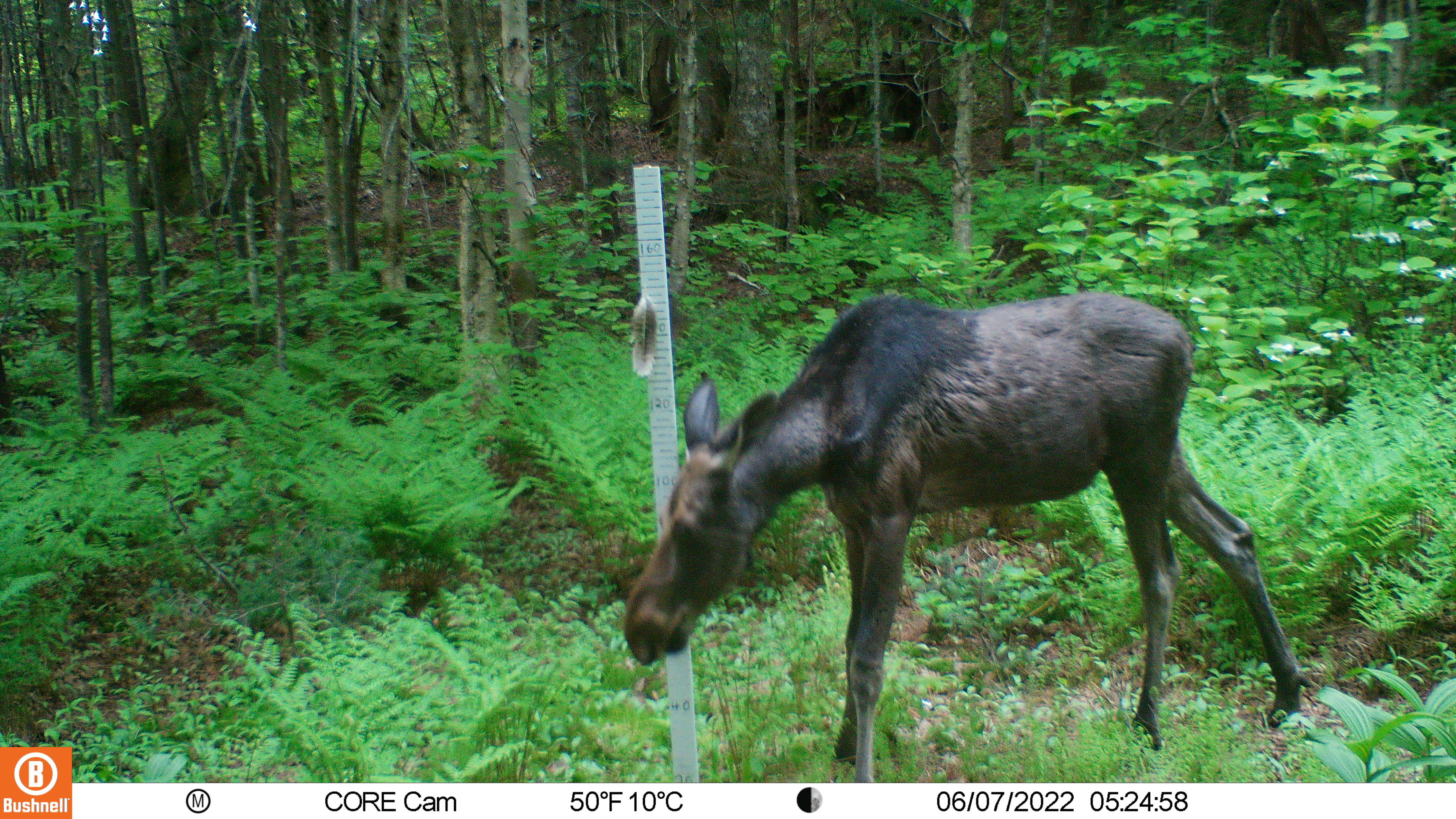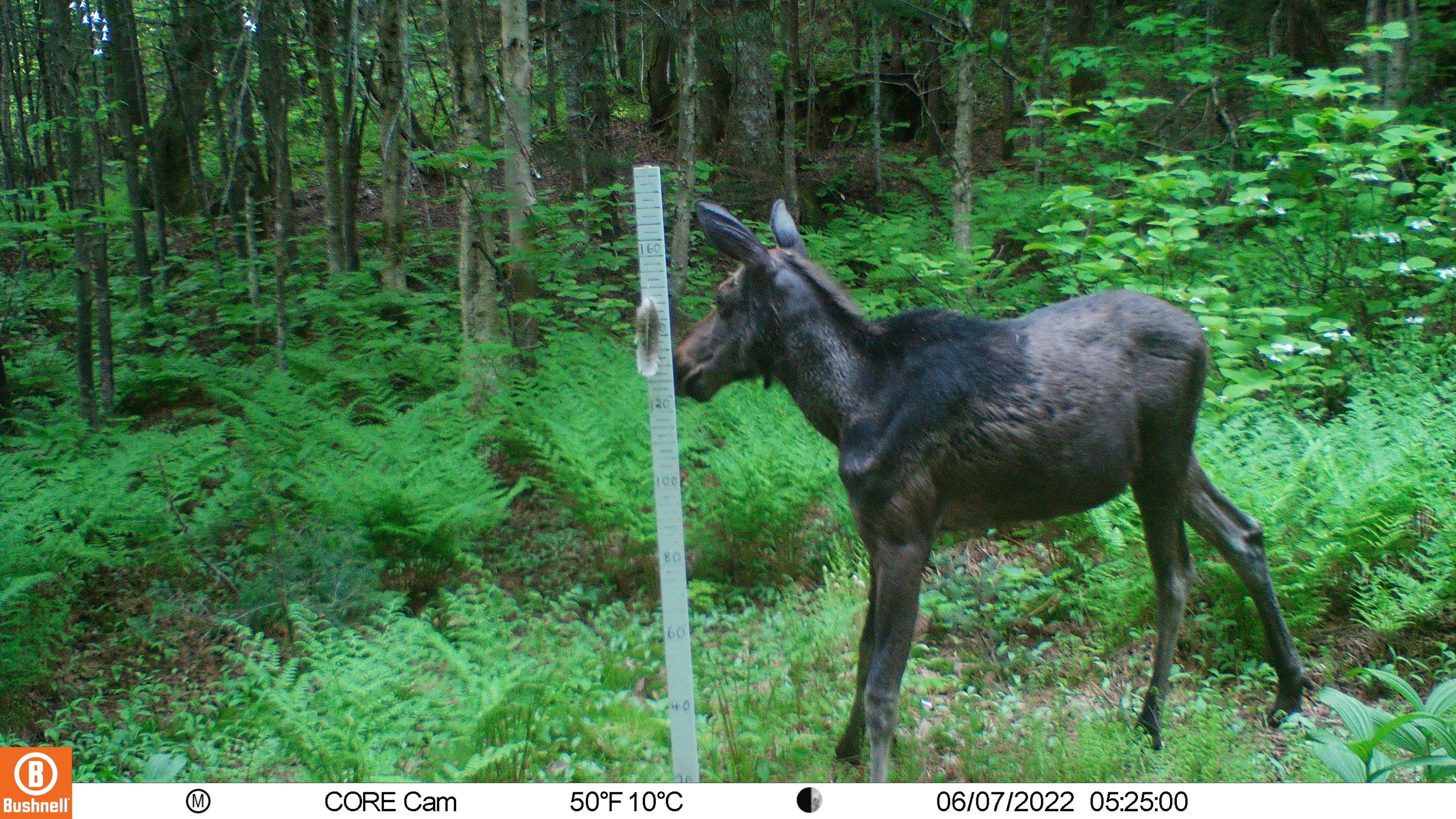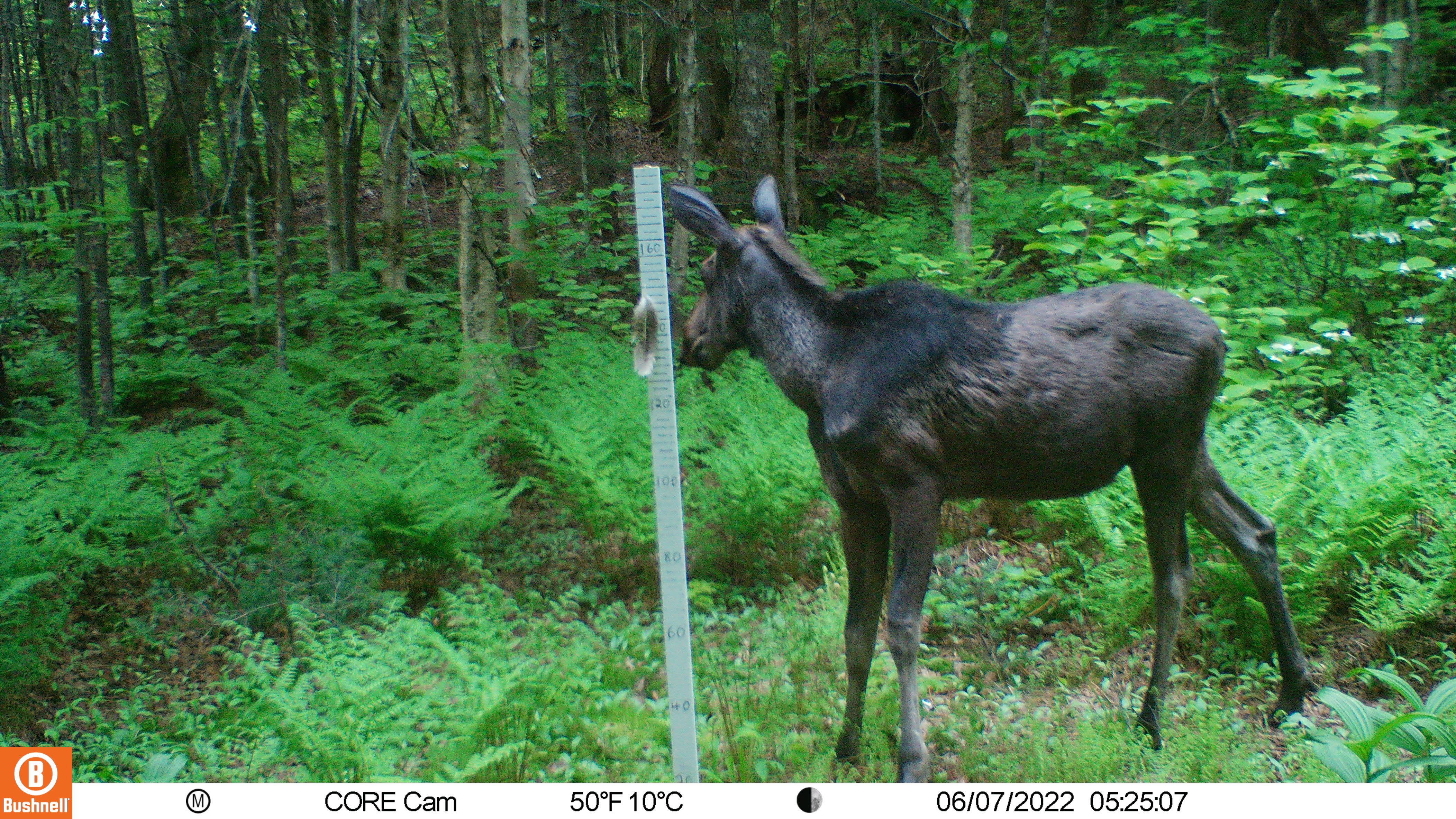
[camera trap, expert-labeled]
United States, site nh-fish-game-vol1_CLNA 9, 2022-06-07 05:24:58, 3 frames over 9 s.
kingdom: Animalia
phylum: Chordata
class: Mammalia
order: Artiodactyla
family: Cervidae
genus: Alces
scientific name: Alces alces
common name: moose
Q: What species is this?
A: Moose (Alces alces).